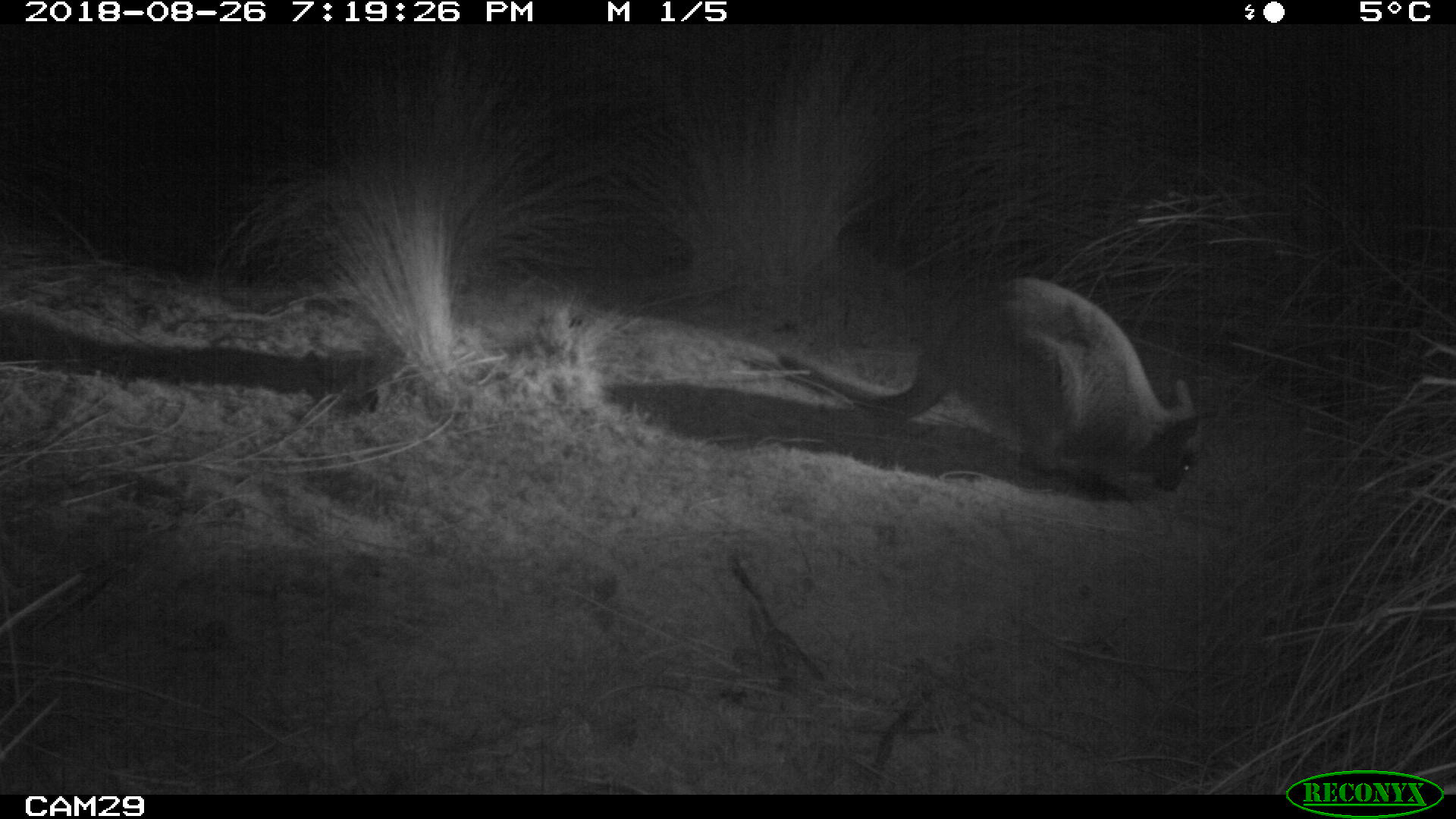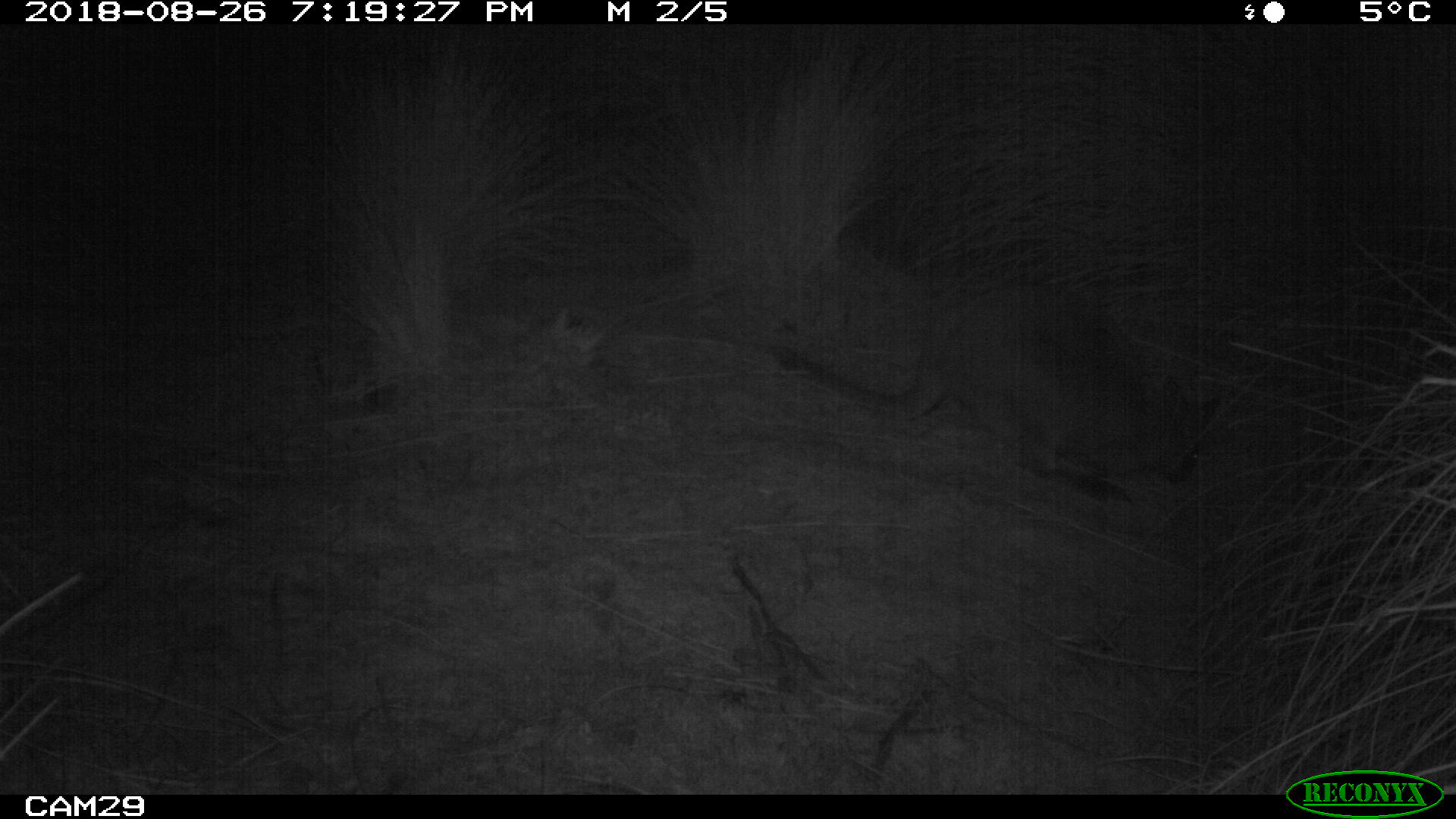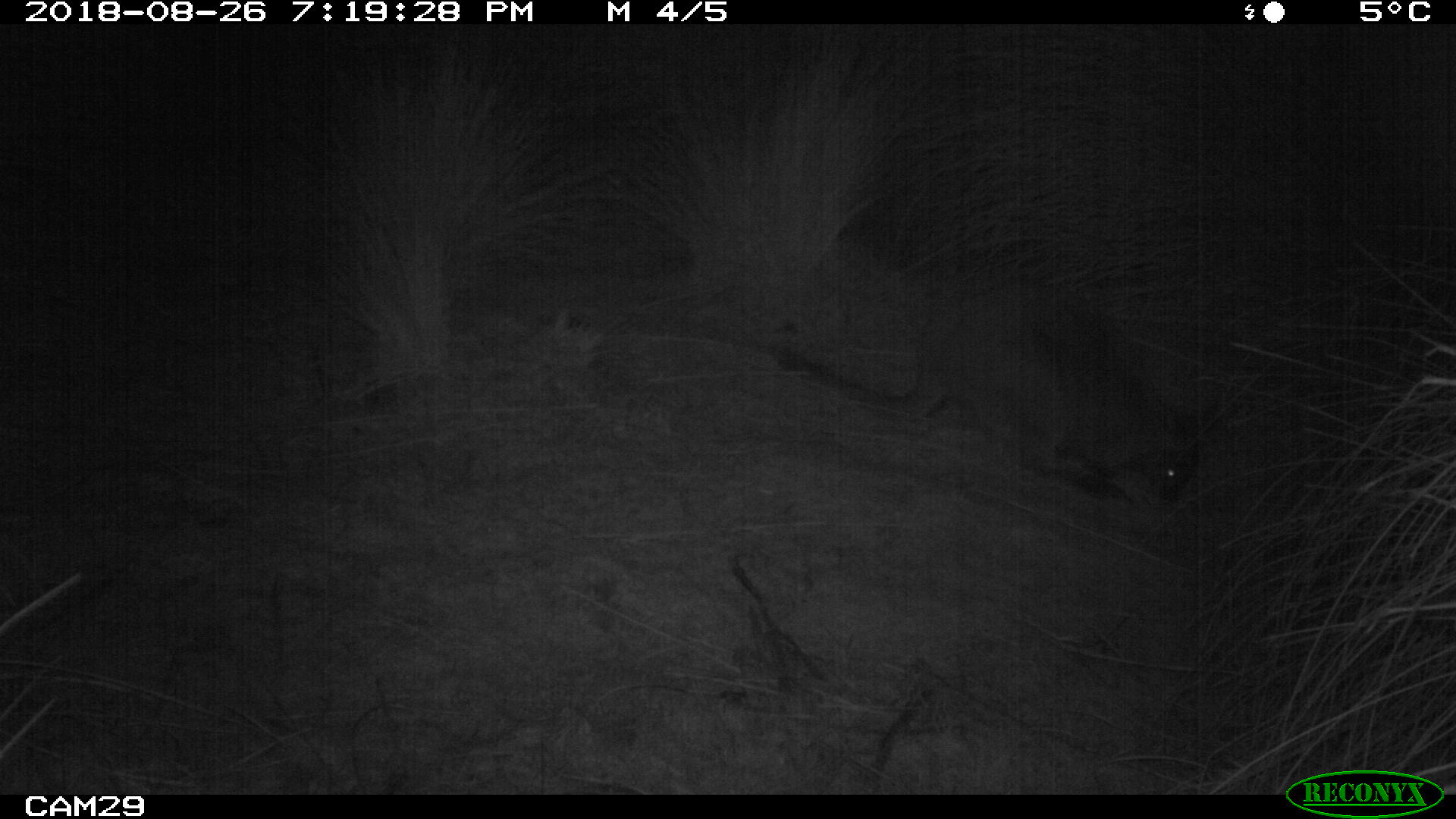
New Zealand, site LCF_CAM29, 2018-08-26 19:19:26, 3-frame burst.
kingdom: Animalia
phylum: Chordata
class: Mammalia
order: Diprotodontia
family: Macropodidae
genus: Notamacropus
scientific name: Notamacropus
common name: wallaby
Wallaby (Notamacropus).